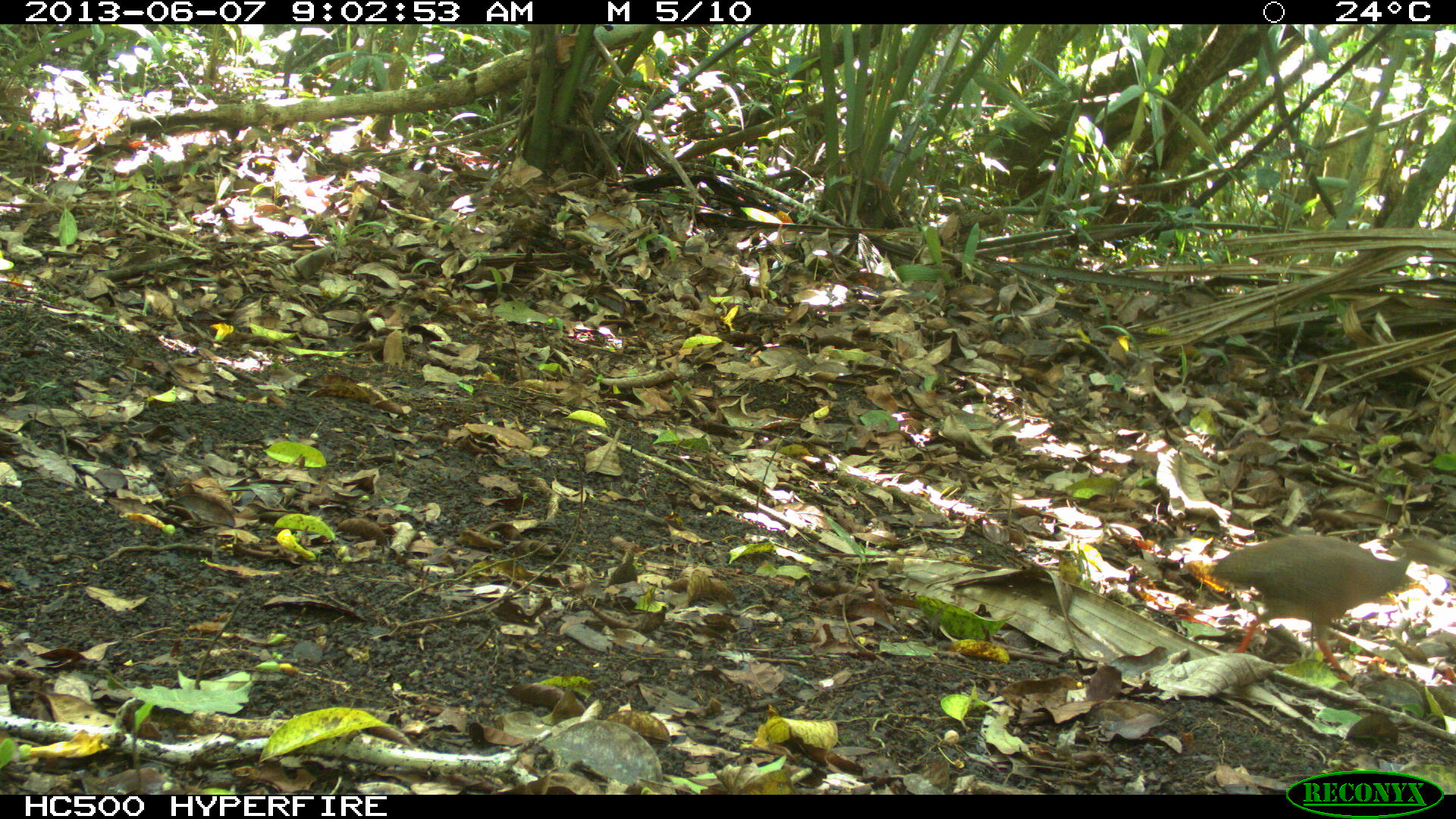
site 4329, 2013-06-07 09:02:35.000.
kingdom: Animalia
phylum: Chordata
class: Aves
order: Tinamiformes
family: Tinamidae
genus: Tinamus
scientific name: Tinamus major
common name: great tinamou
Tinamus major (great tinamou), count 1.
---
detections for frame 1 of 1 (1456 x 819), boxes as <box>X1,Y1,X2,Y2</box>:
tinamus major: <box>1209,534,1447,684</box>